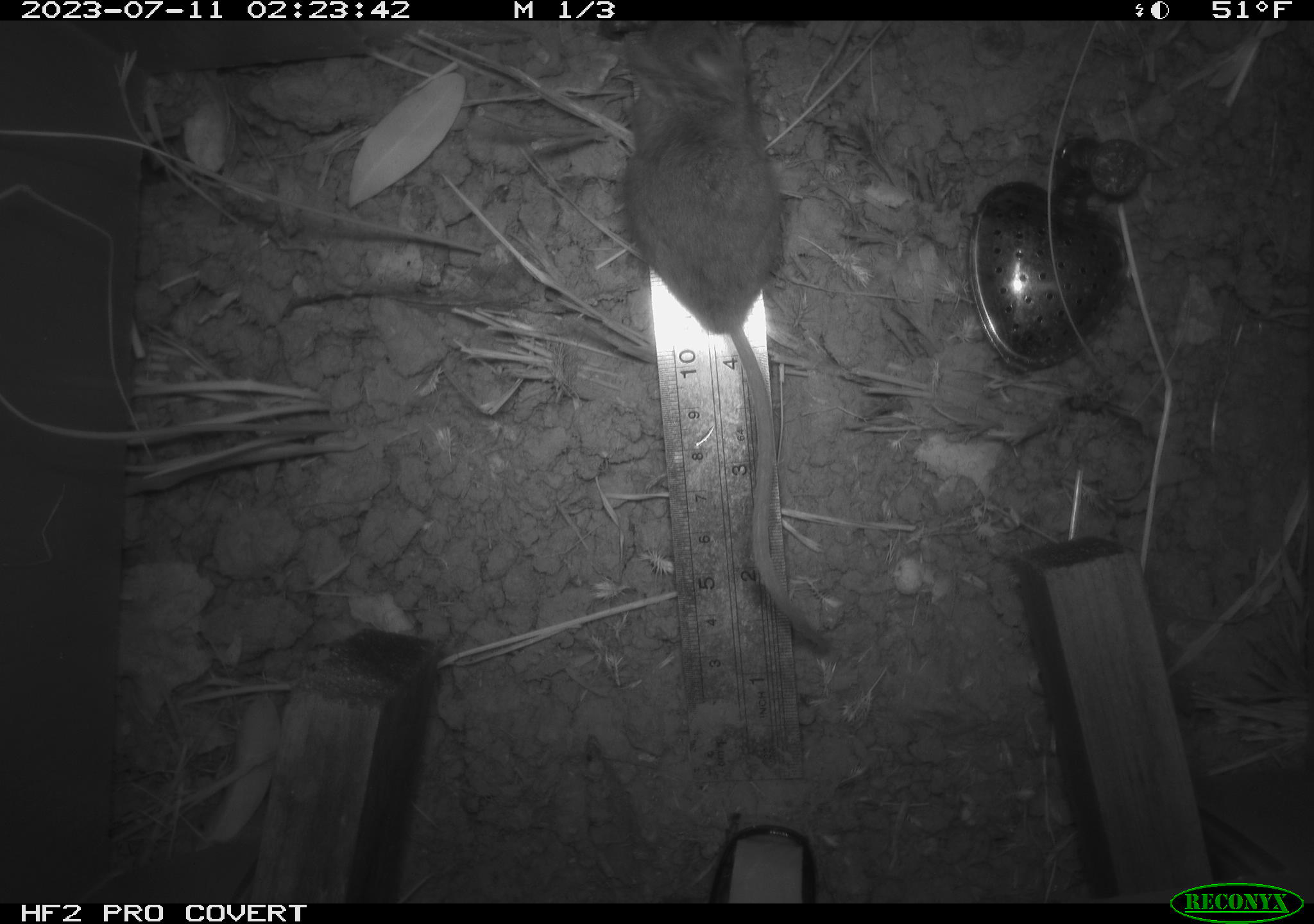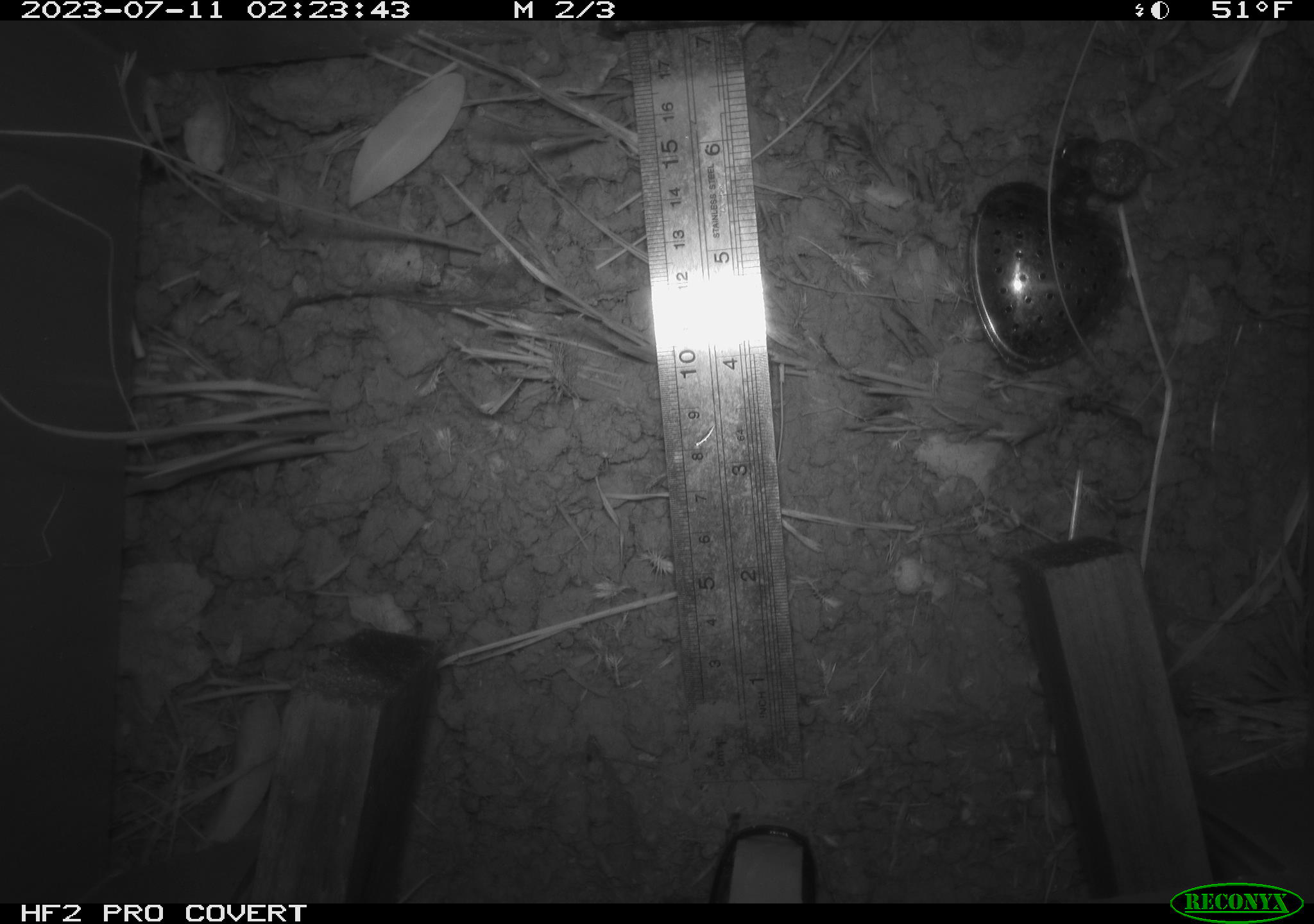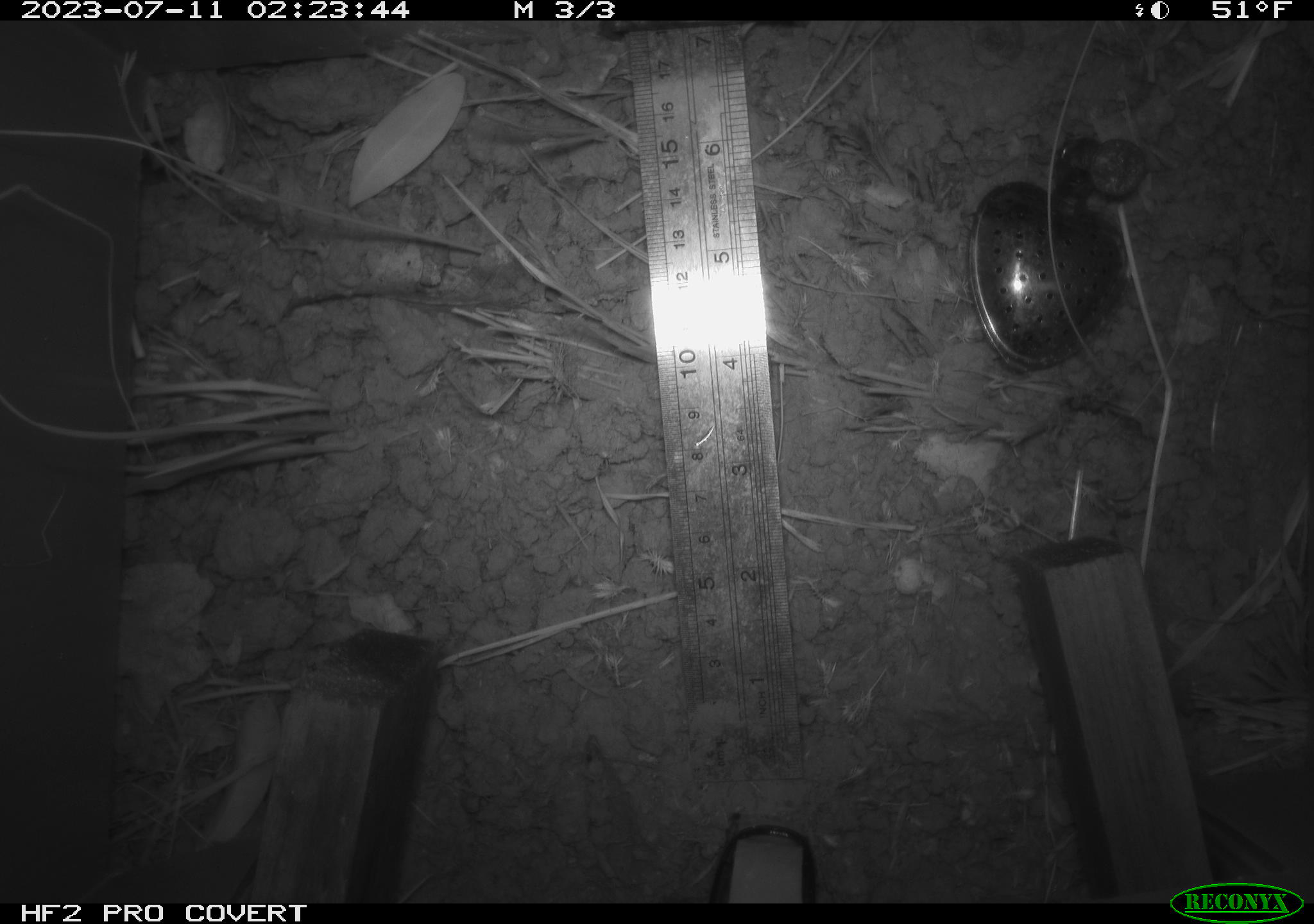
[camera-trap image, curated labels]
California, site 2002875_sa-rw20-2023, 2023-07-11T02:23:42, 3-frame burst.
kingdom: Animalia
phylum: Chordata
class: Mammalia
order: Rodentia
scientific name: Rodentia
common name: mouse species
Mouse species (Rodentia).